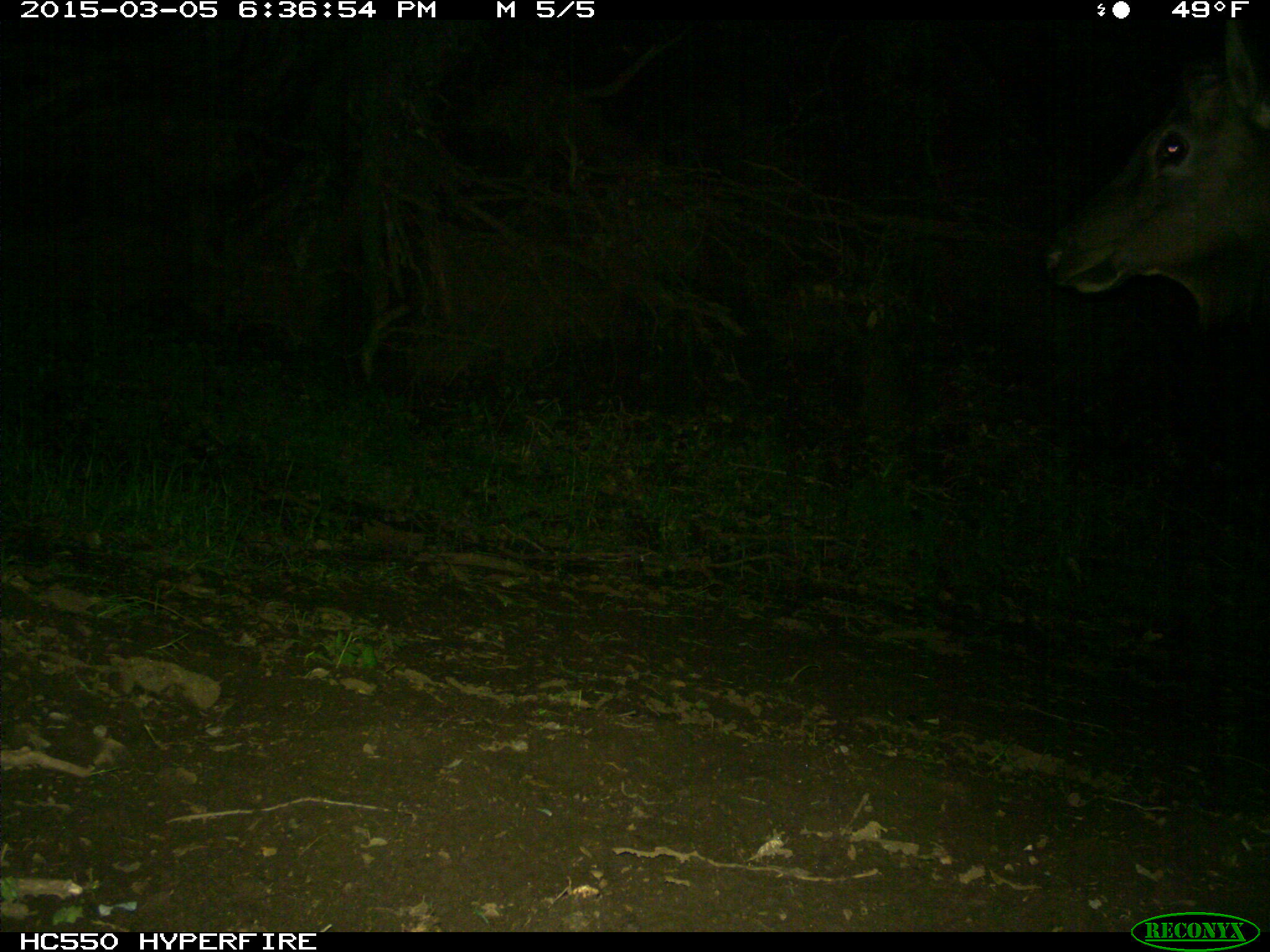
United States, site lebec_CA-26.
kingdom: Animalia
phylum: Chordata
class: Mammalia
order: Artiodactyla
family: Cervidae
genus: Cervus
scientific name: Cervus canadensis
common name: elk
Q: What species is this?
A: Cervus canadensis (elk).